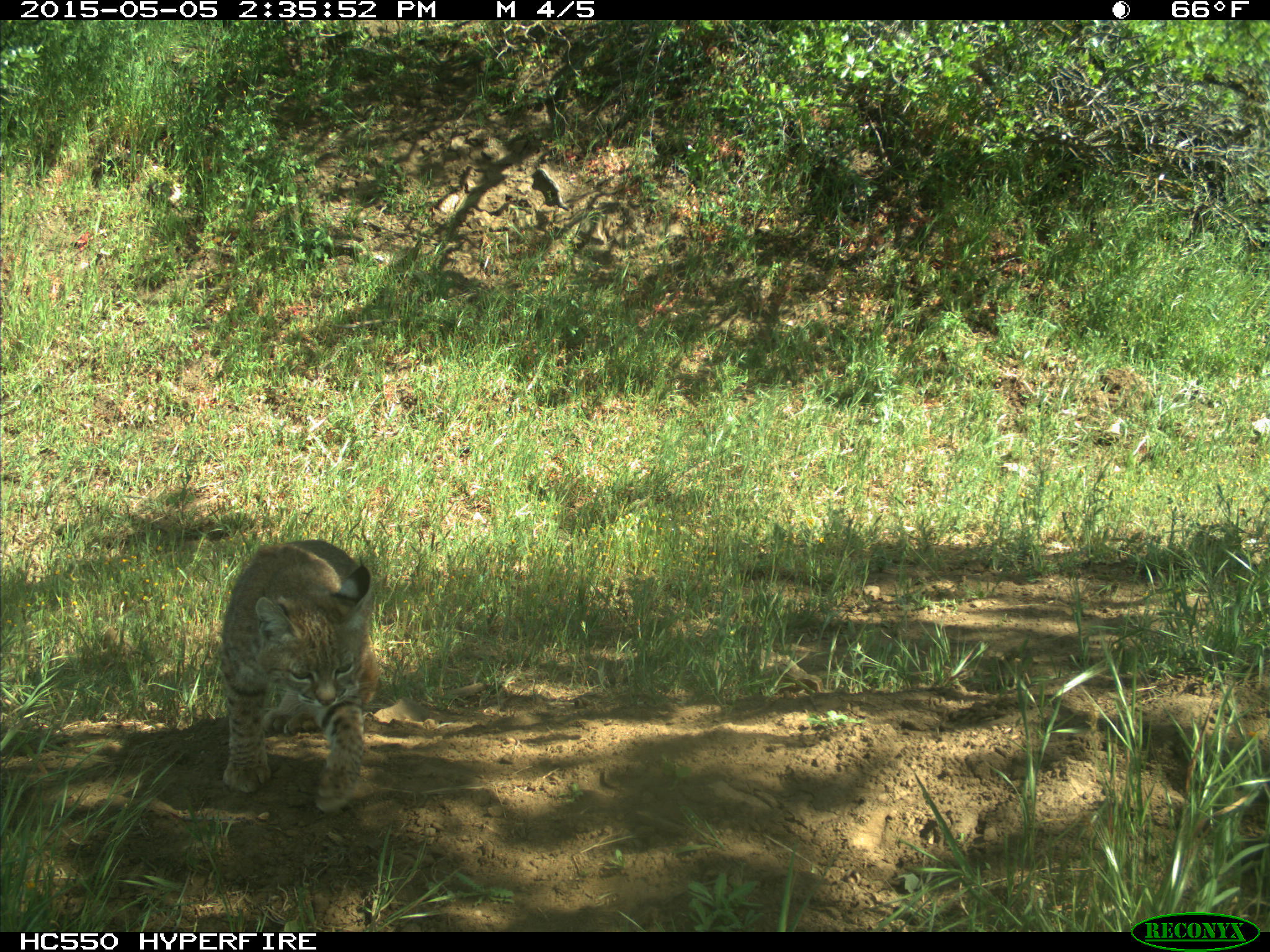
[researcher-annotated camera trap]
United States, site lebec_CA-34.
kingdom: Animalia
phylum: Chordata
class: Mammalia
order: Carnivora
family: Felidae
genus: Lynx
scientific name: Lynx rufus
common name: bobcat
Lynx rufus (bobcat).